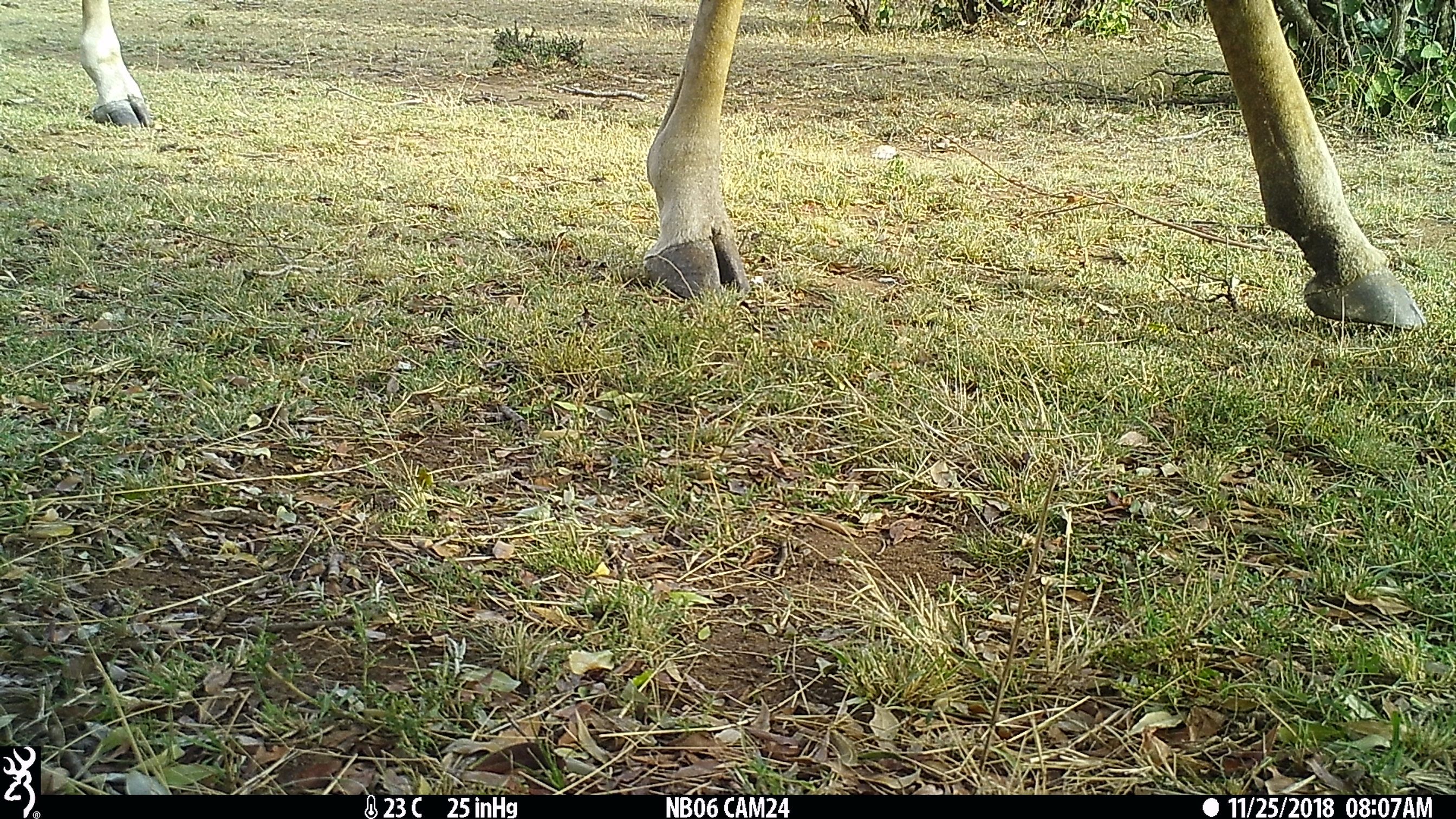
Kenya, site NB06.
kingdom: Animalia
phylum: Chordata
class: Mammalia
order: Artiodactyla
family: Giraffidae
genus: Giraffa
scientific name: Giraffa camelopardalis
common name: northern giraffe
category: giraffe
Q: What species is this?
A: Giraffe (northern giraffe) (Giraffa camelopardalis).